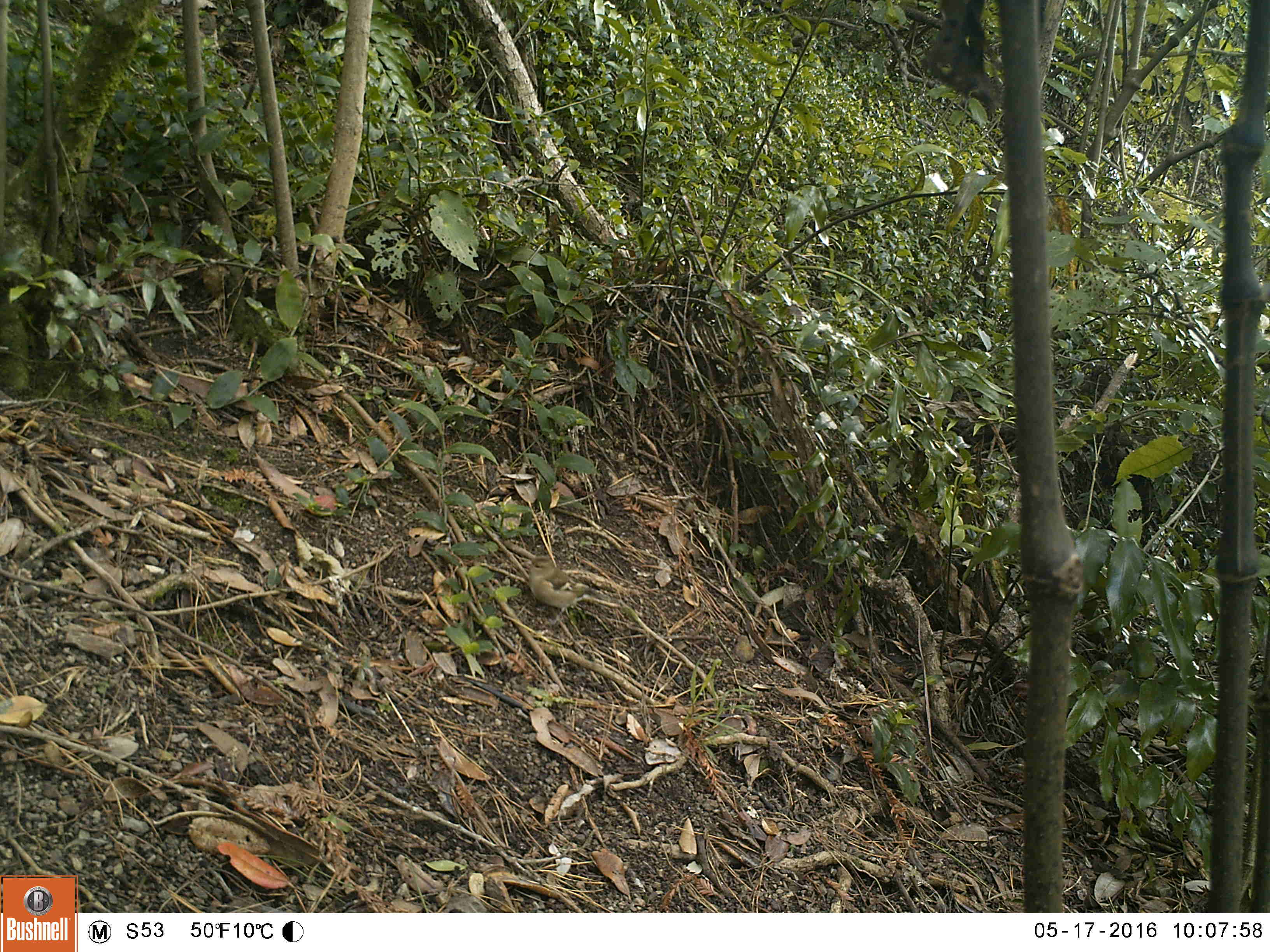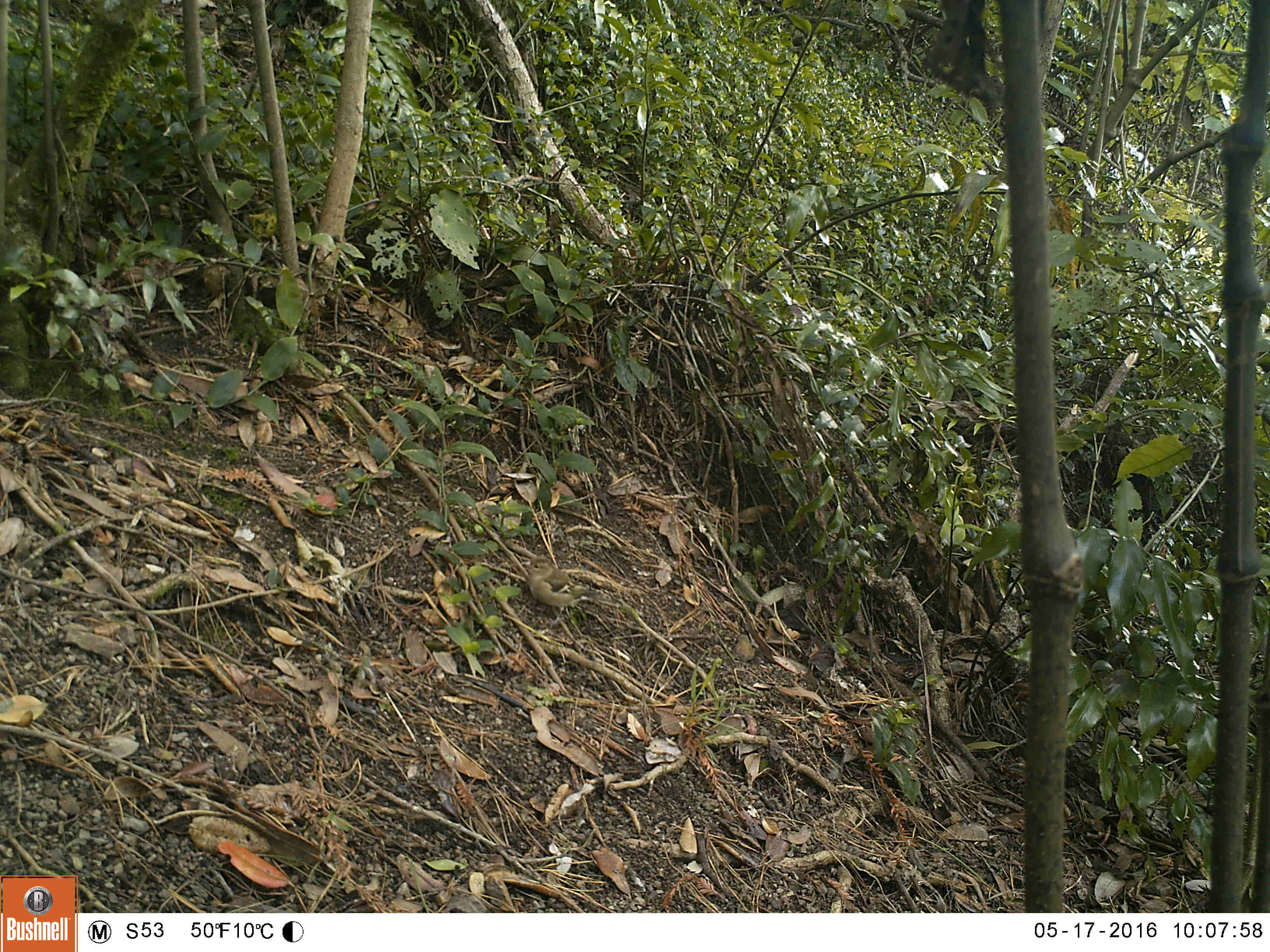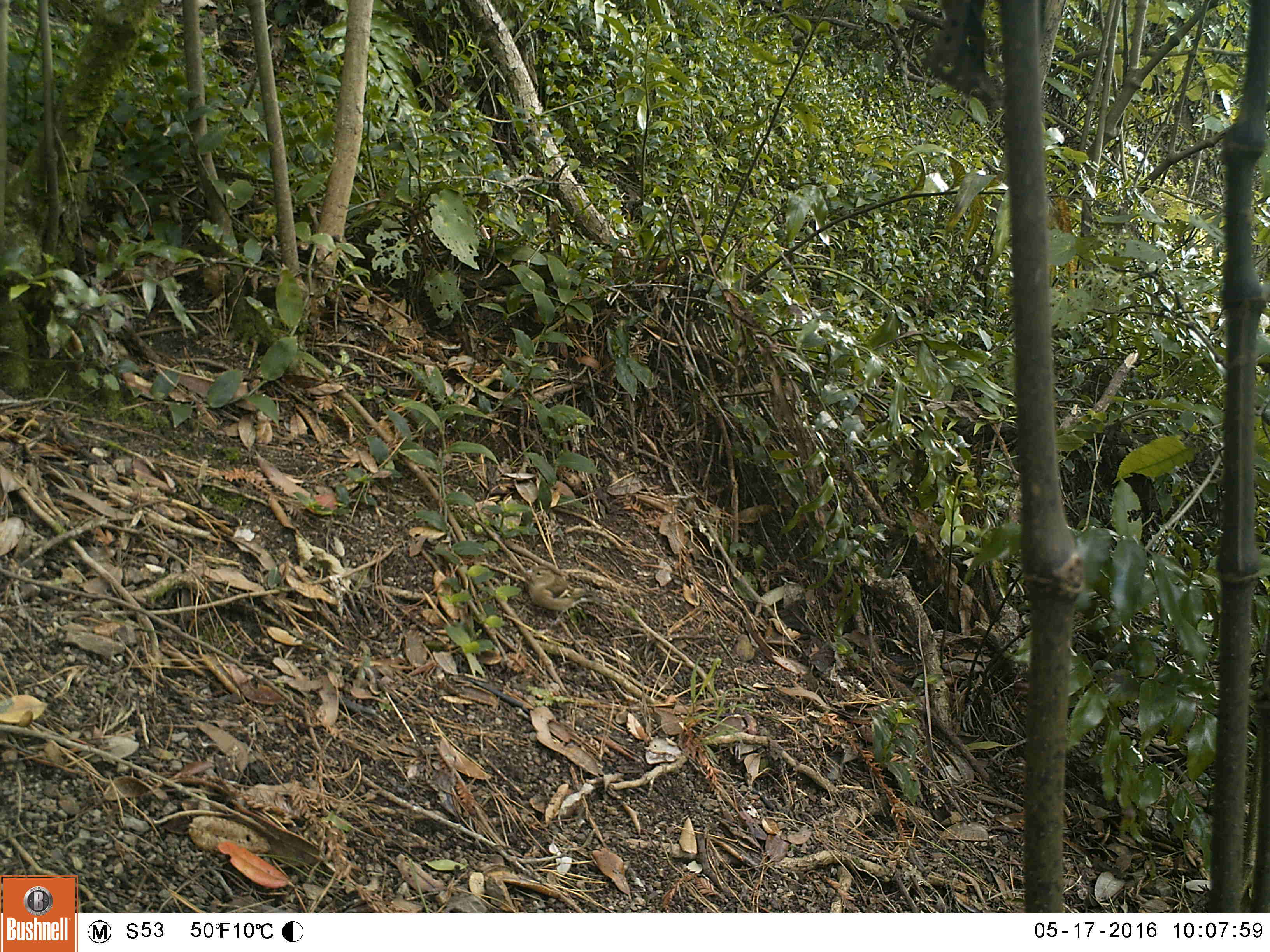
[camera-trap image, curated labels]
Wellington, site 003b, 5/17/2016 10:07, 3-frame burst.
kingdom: Animalia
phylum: Chordata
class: Aves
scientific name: Aves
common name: bird